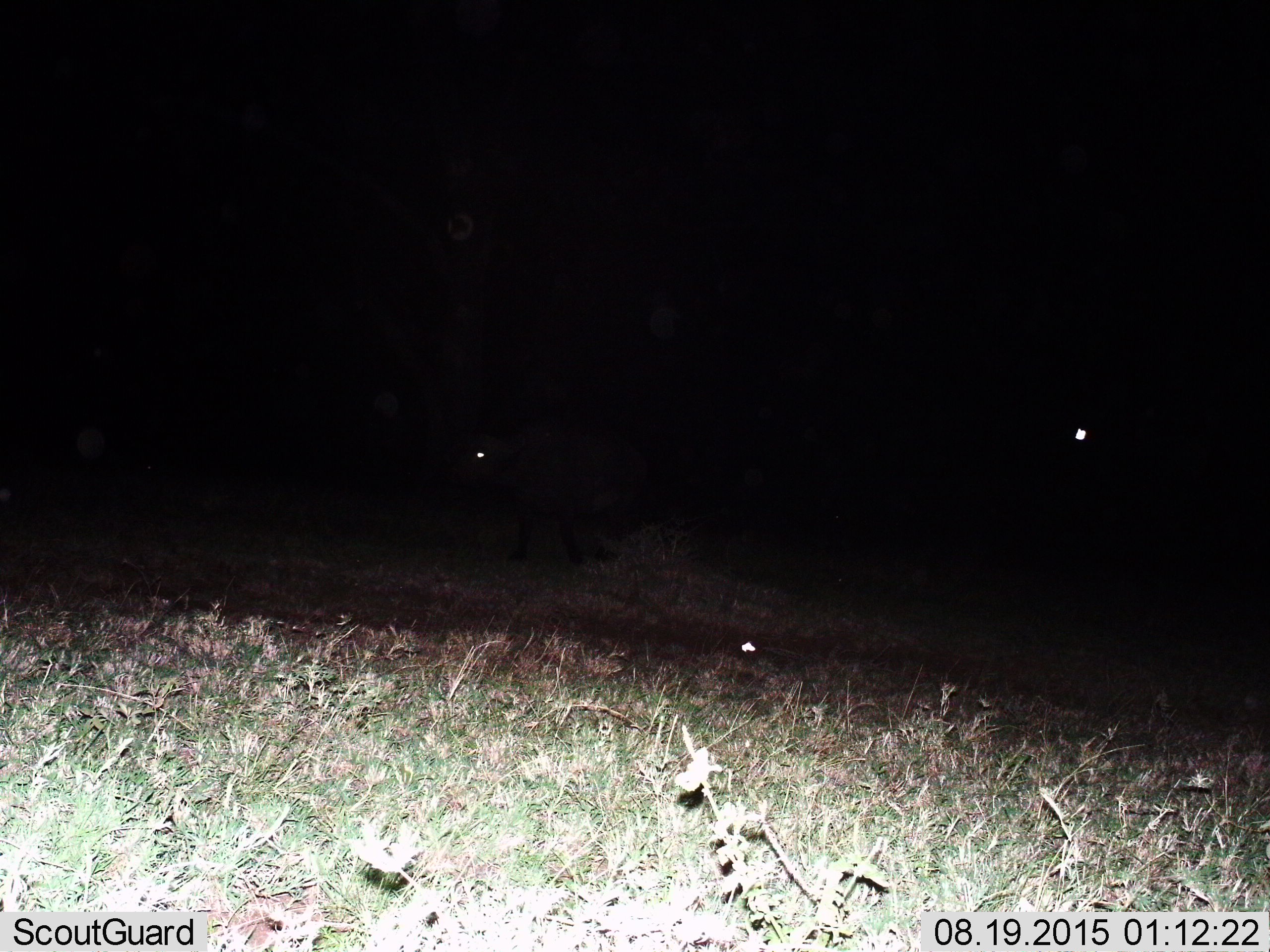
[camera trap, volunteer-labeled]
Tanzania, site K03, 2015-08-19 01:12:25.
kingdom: Animalia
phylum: Chordata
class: Mammalia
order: Artiodactyla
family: Bovidae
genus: Syncerus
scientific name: Syncerus caffer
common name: cape buffalo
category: buffalo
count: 2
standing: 25%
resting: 0%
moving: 100%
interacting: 0%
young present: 0%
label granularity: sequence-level